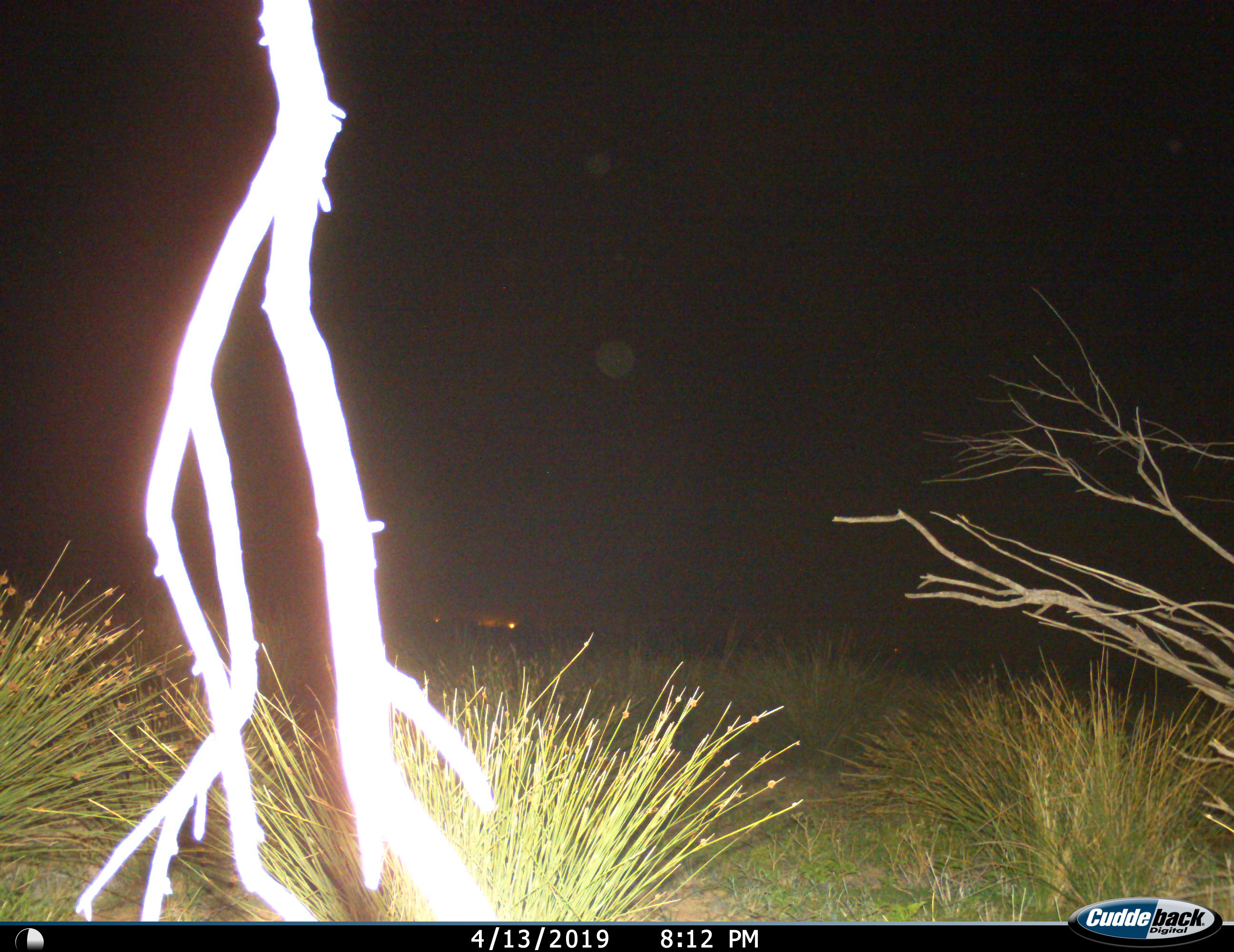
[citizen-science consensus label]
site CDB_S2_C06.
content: unidentified animal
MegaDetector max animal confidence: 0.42